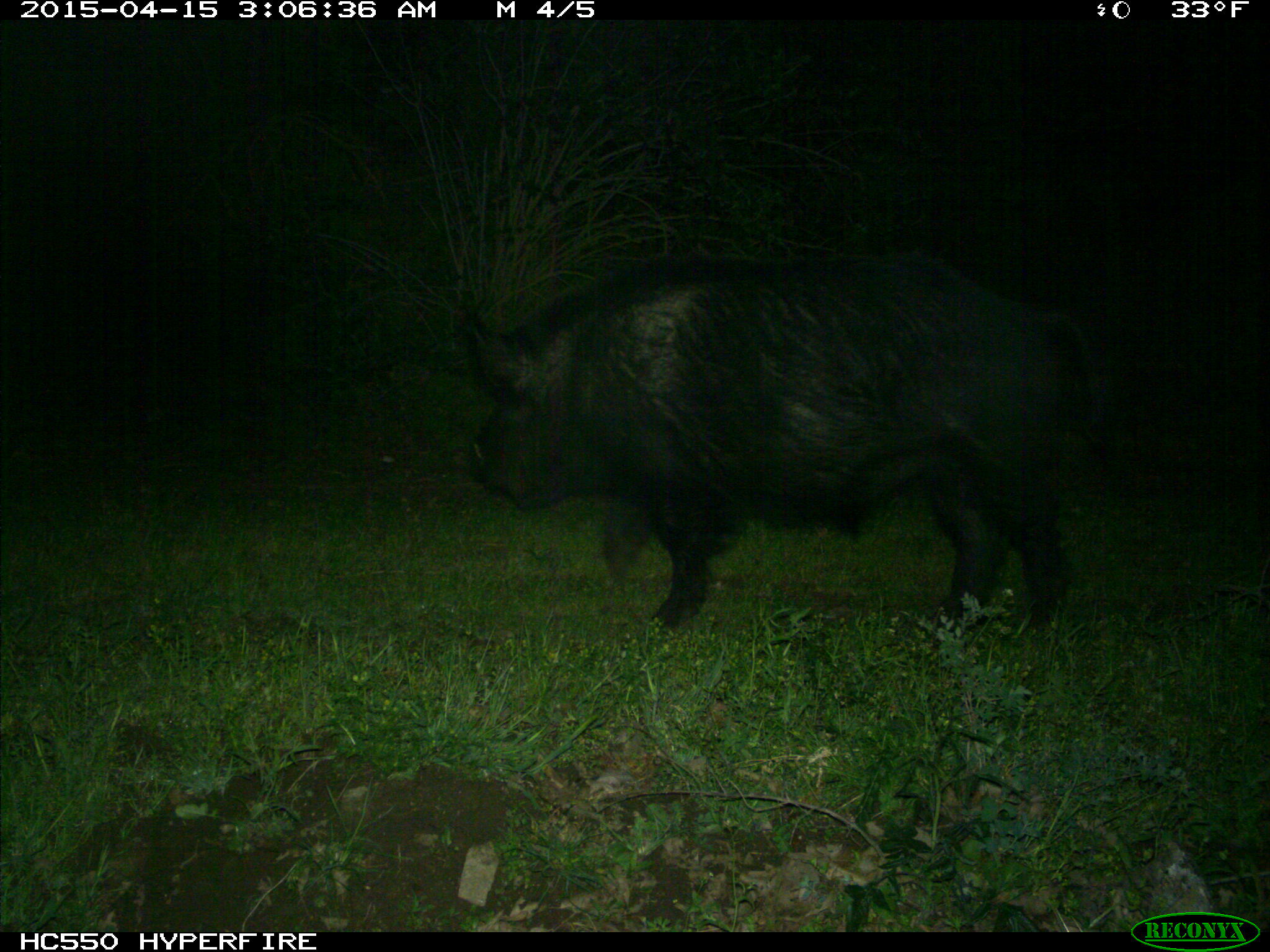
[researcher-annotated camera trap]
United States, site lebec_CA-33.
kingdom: Animalia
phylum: Chordata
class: Mammalia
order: Artiodactyla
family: Suidae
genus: Sus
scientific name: Sus scrofa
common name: wild boar